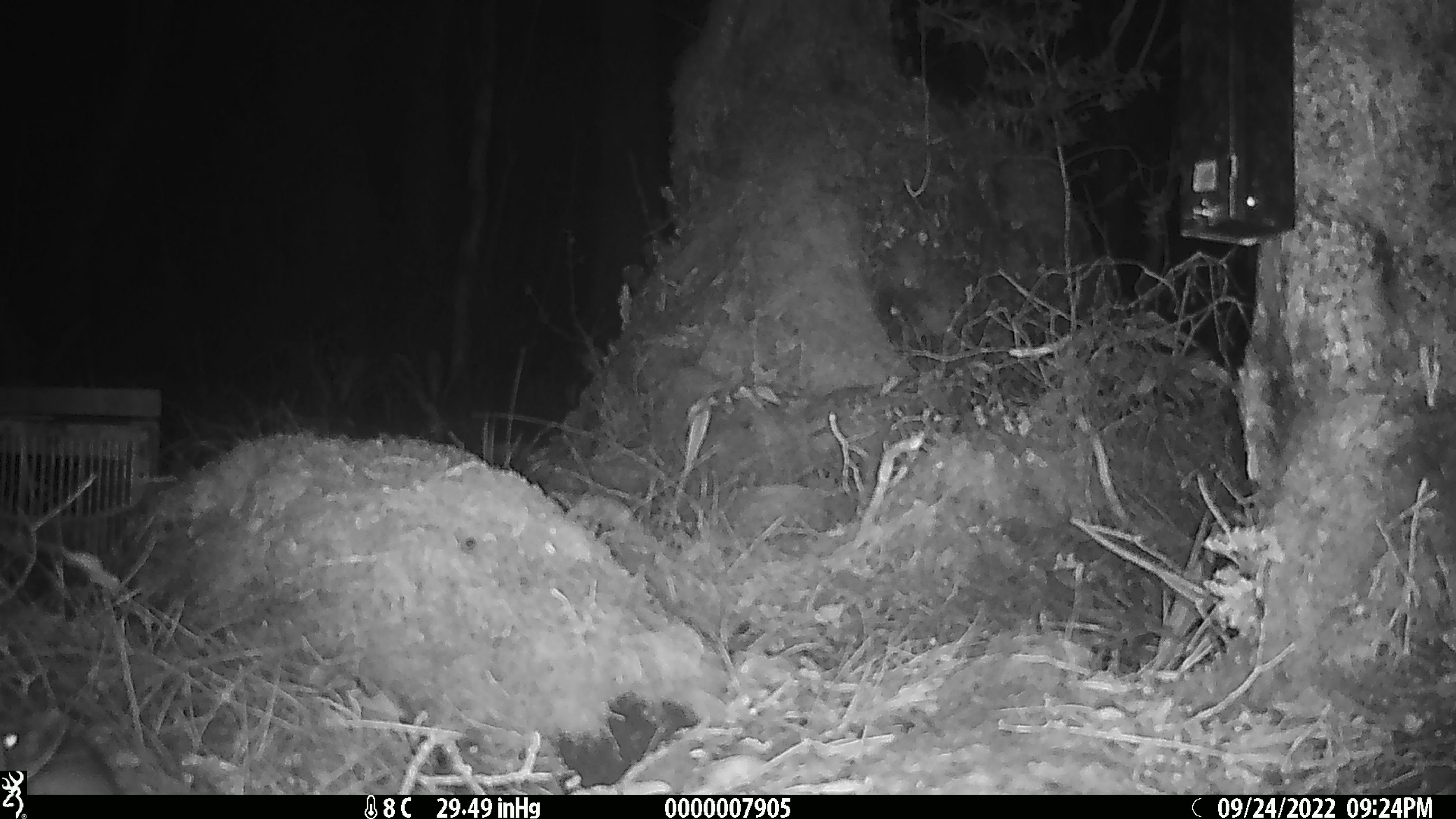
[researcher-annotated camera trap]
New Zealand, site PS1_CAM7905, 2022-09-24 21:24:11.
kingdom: Animalia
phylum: Chordata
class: Mammalia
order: Rodentia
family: Muridae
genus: Mus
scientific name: Mus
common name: mouse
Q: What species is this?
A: Mouse (Mus).